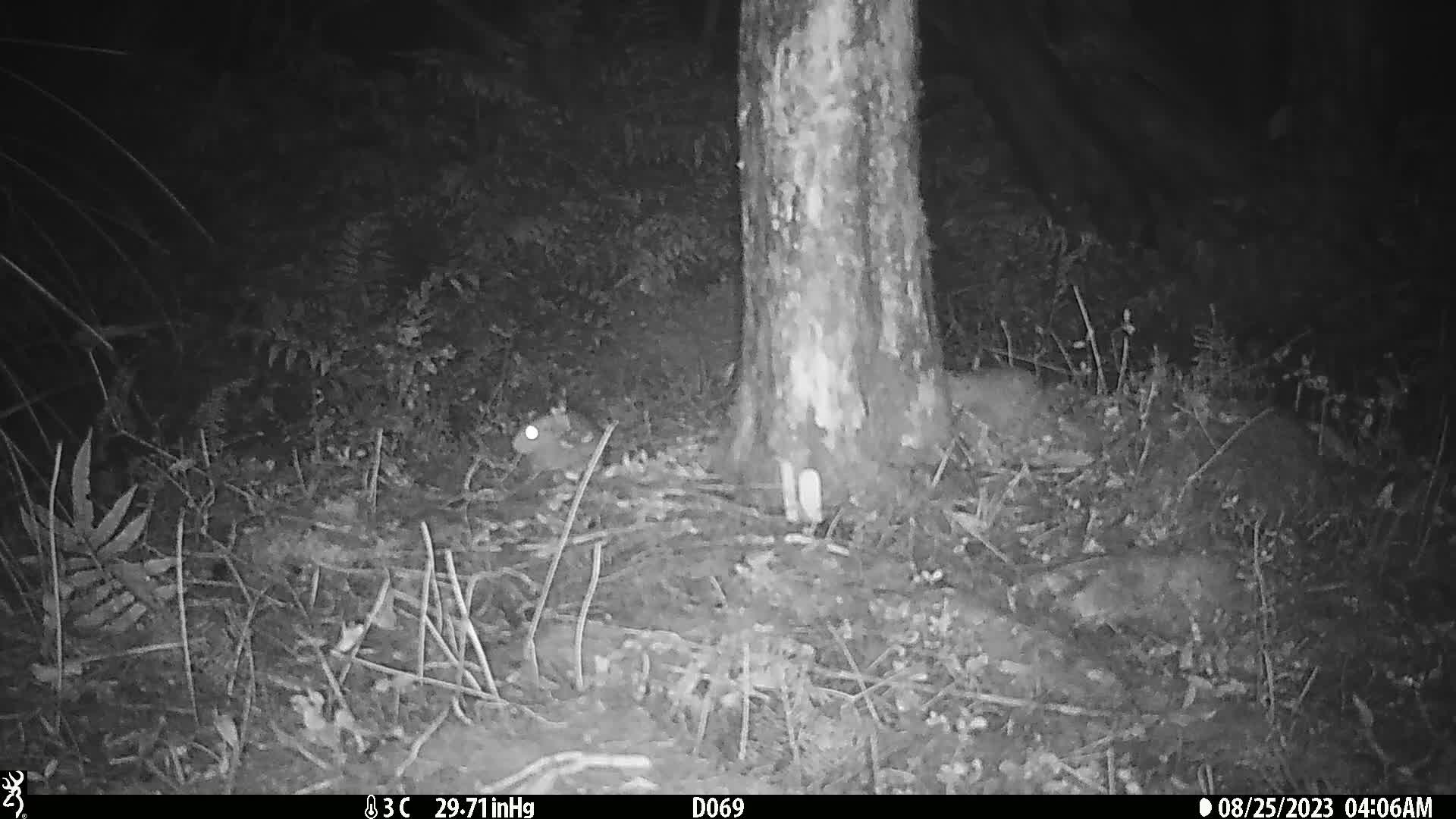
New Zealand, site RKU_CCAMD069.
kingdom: Animalia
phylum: Chordata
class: Mammalia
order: Rodentia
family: Muridae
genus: Rattus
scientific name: Rattus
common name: rat